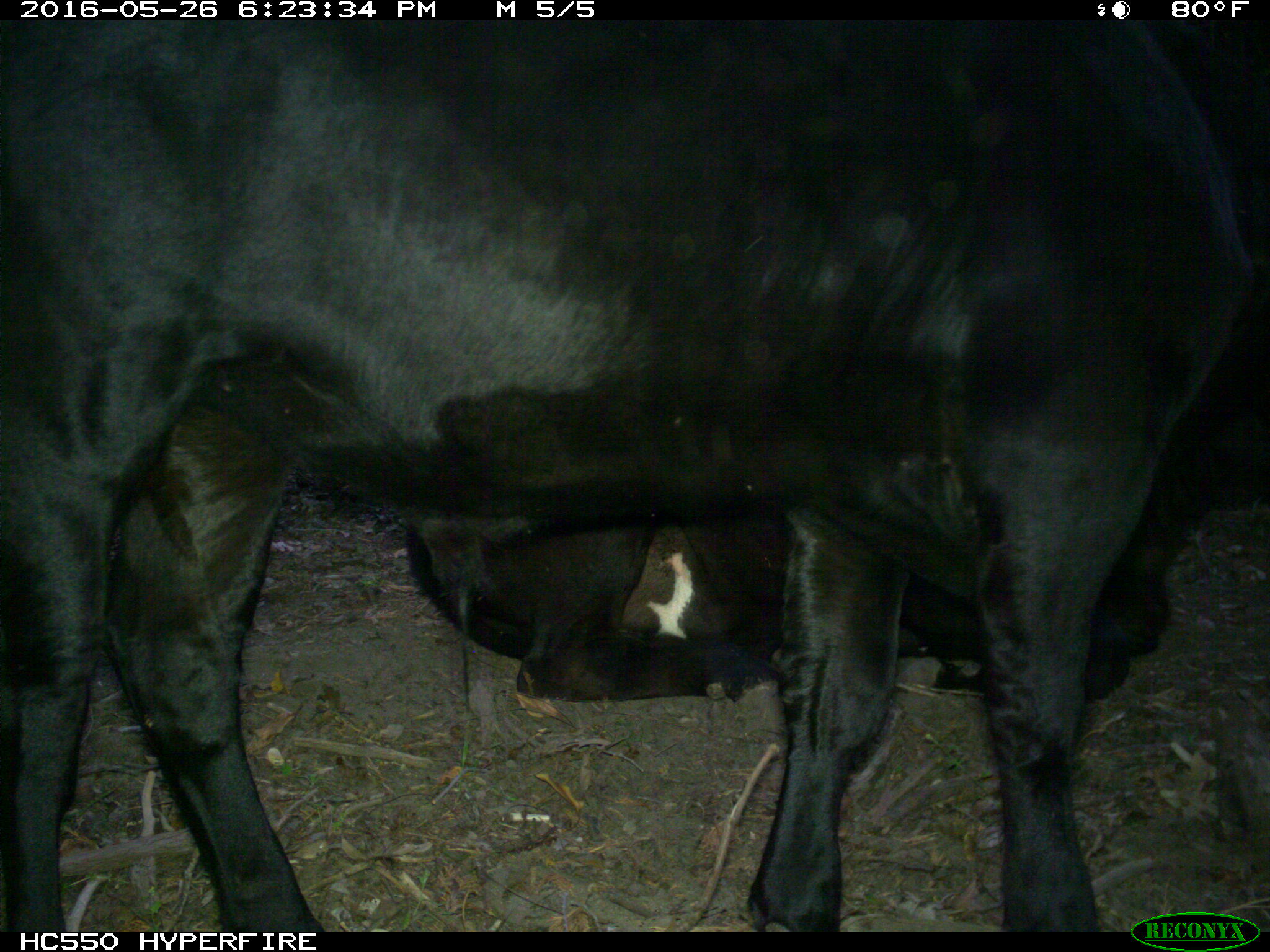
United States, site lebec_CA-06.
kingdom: Animalia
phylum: Chordata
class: Mammalia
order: Artiodactyla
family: Bovidae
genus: Bos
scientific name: Bos taurus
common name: domestic cow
Bos taurus (domestic cow).